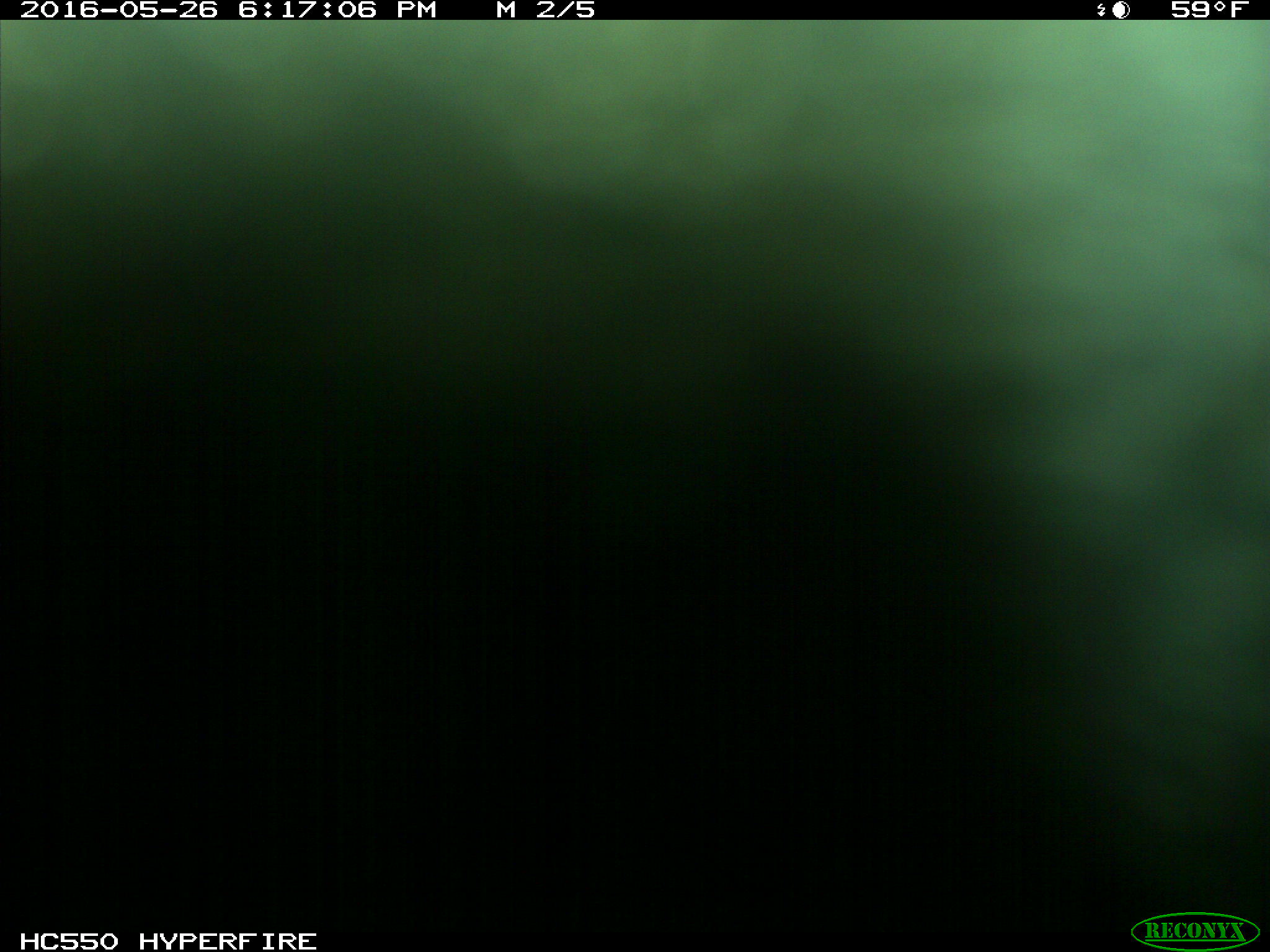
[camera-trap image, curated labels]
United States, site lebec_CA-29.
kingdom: Animalia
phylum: Chordata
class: Mammalia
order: Artiodactyla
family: Bovidae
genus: Bos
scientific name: Bos taurus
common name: domestic cow